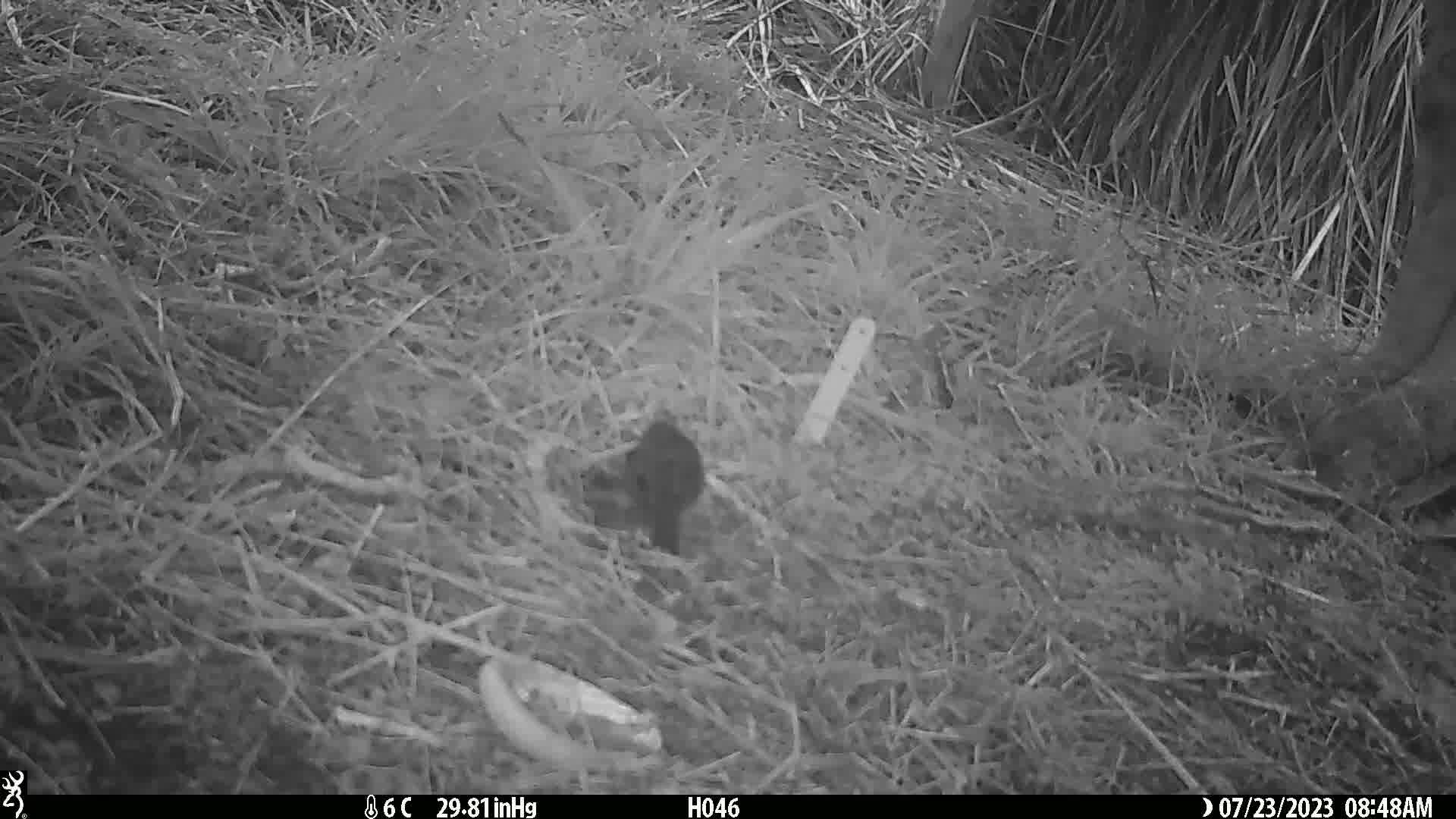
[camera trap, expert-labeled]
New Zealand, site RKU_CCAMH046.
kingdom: Animalia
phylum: Chordata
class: Aves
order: Passeriformes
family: Turdidae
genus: Turdus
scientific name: Turdus merula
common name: eurasian blackbird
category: blackbird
Blackbird (eurasian blackbird) (Turdus merula).